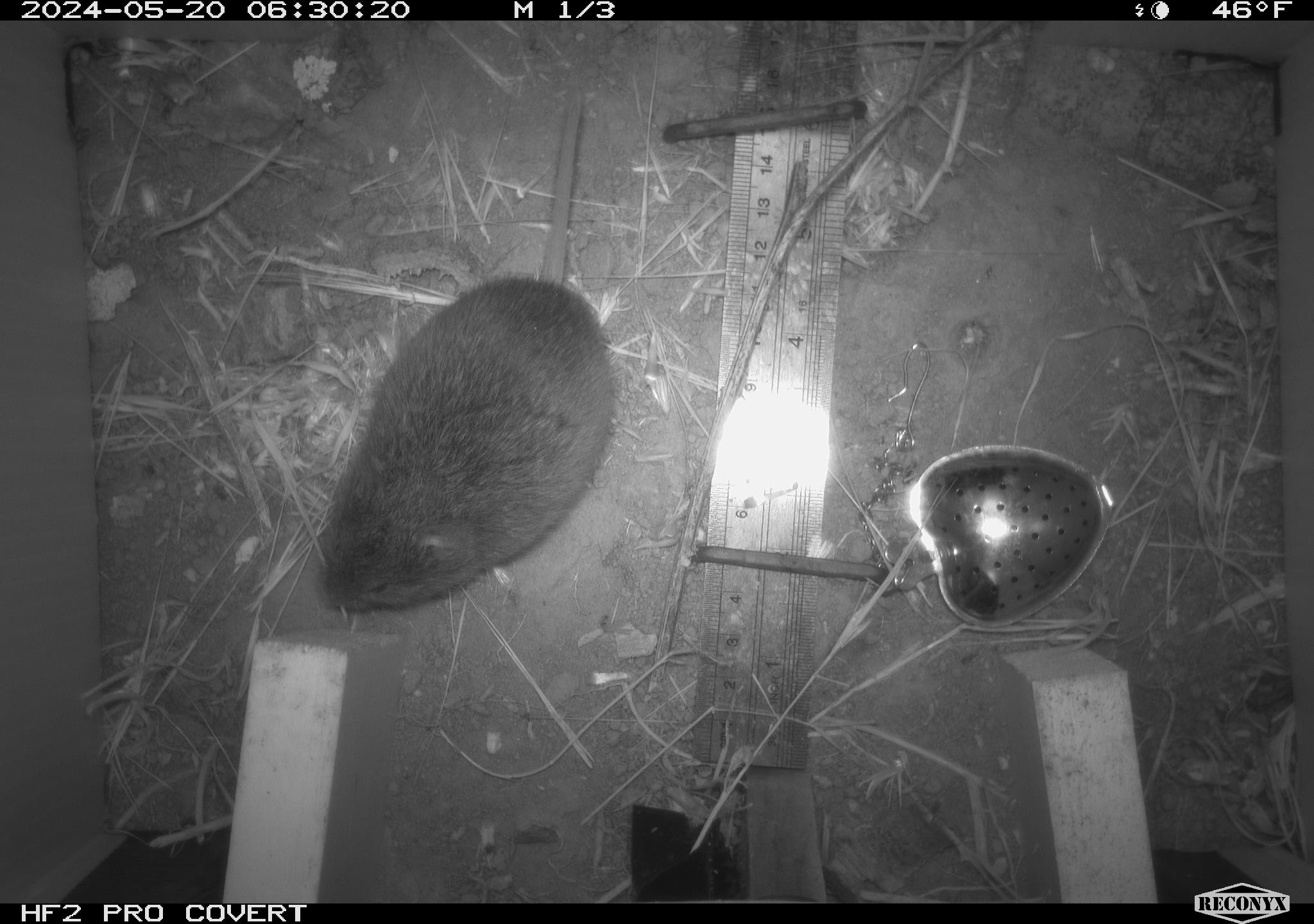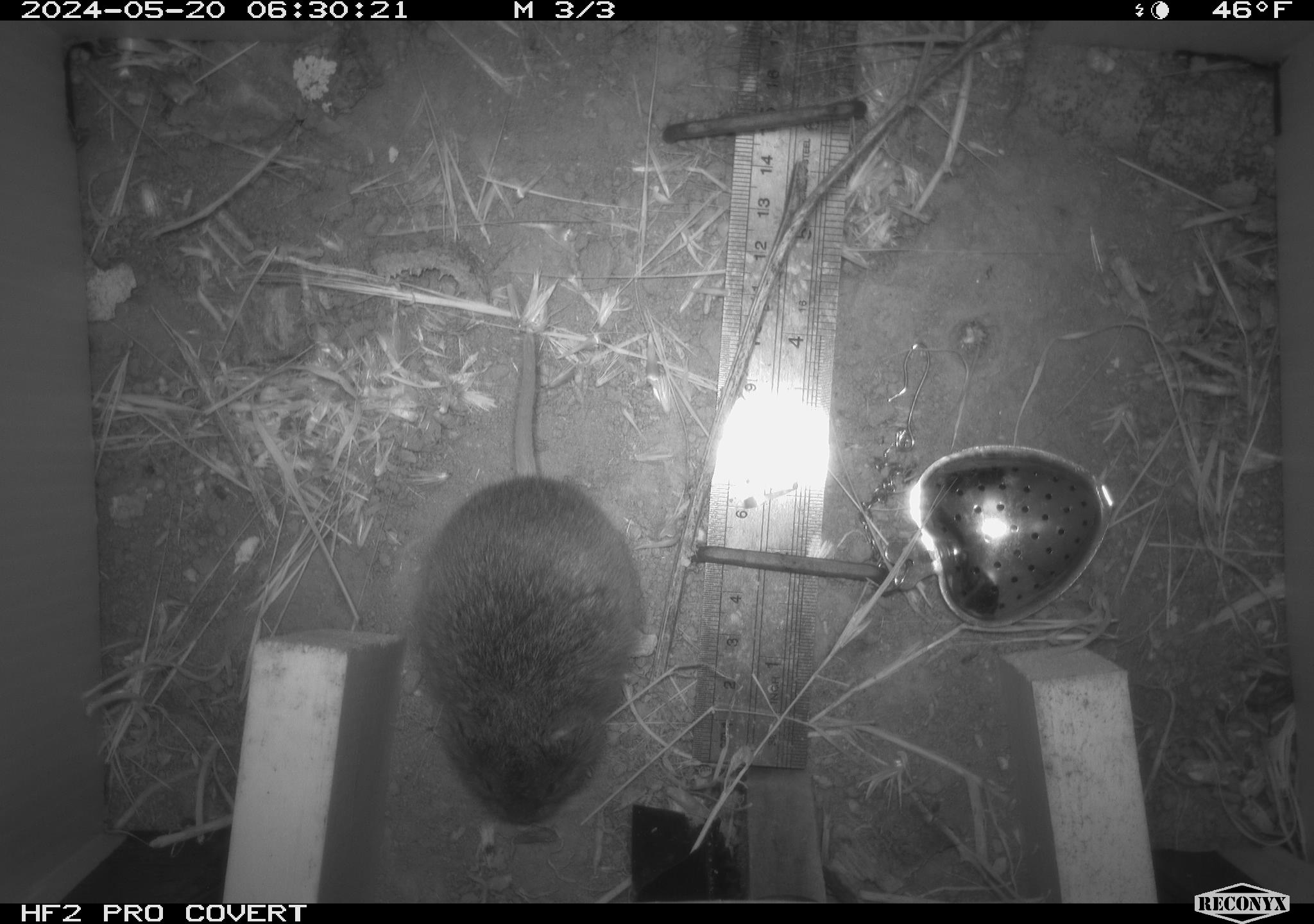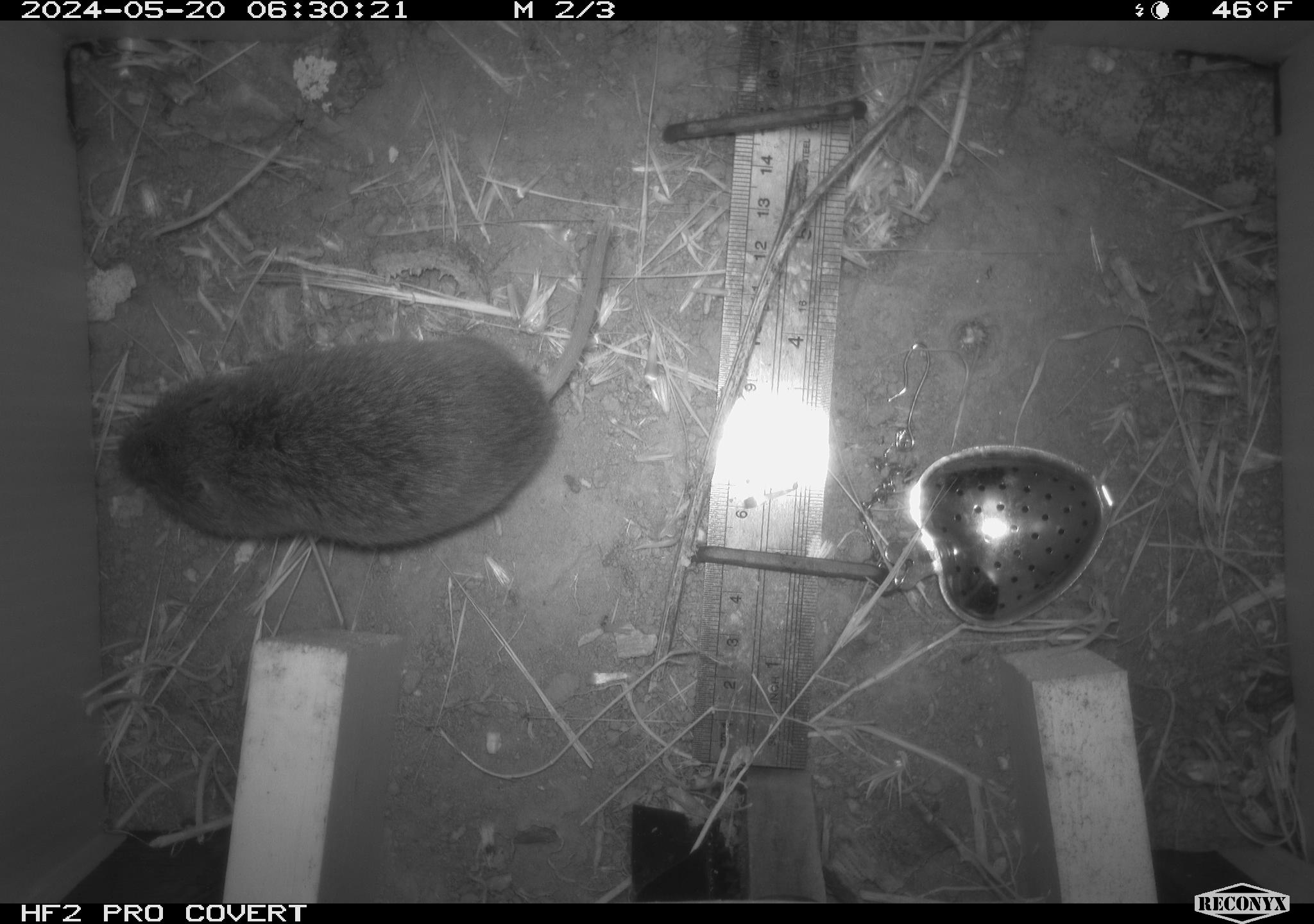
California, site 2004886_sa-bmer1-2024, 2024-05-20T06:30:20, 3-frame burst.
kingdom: Animalia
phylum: Chordata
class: Mammalia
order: Rodentia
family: Cricetidae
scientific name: Arvicolinae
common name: voles, lemmings, and muskrats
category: arvicolinae subfamily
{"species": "arvicolinae subfamily (voles, lemmings, and muskrats) (Arvicolinae)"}